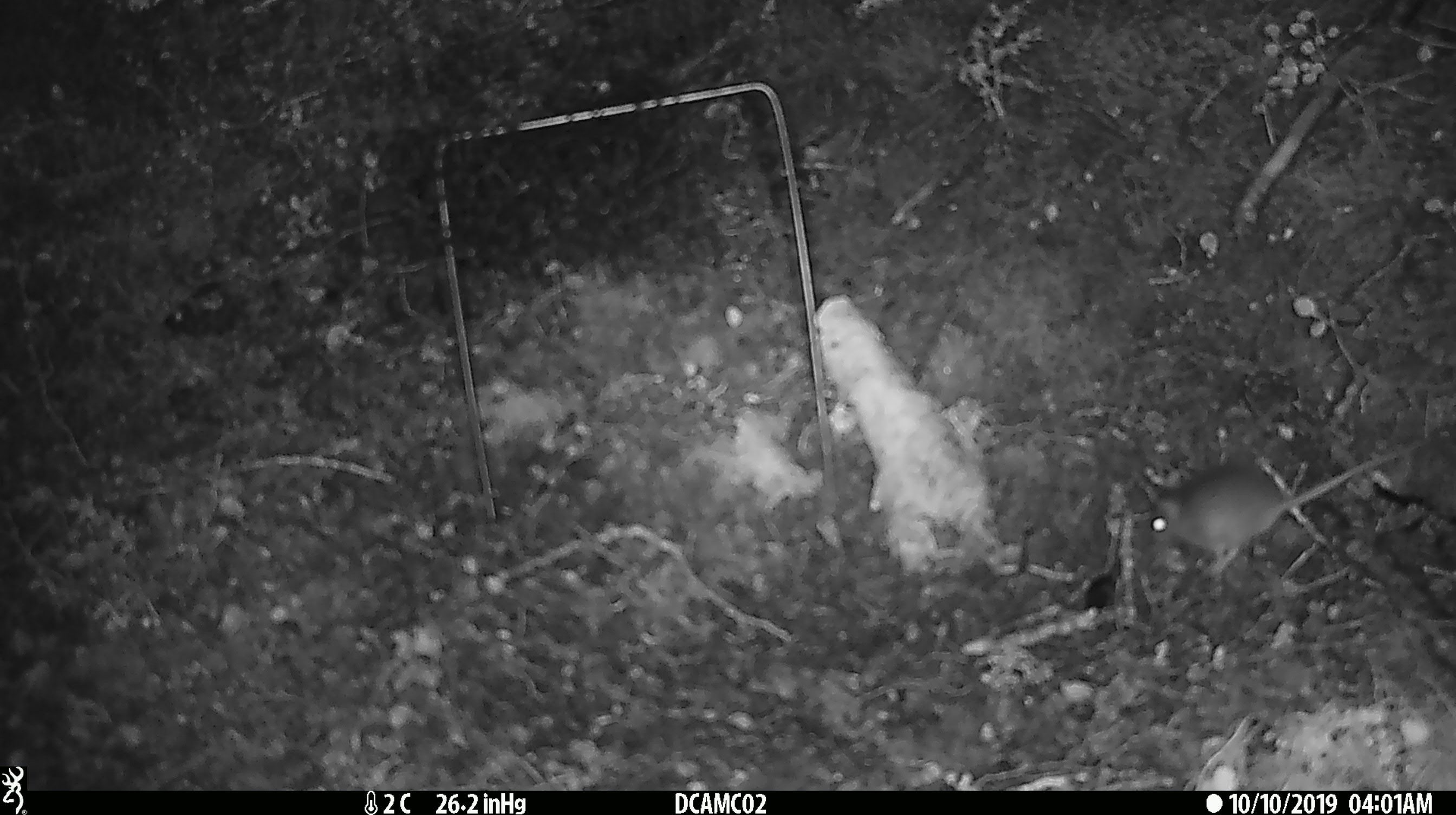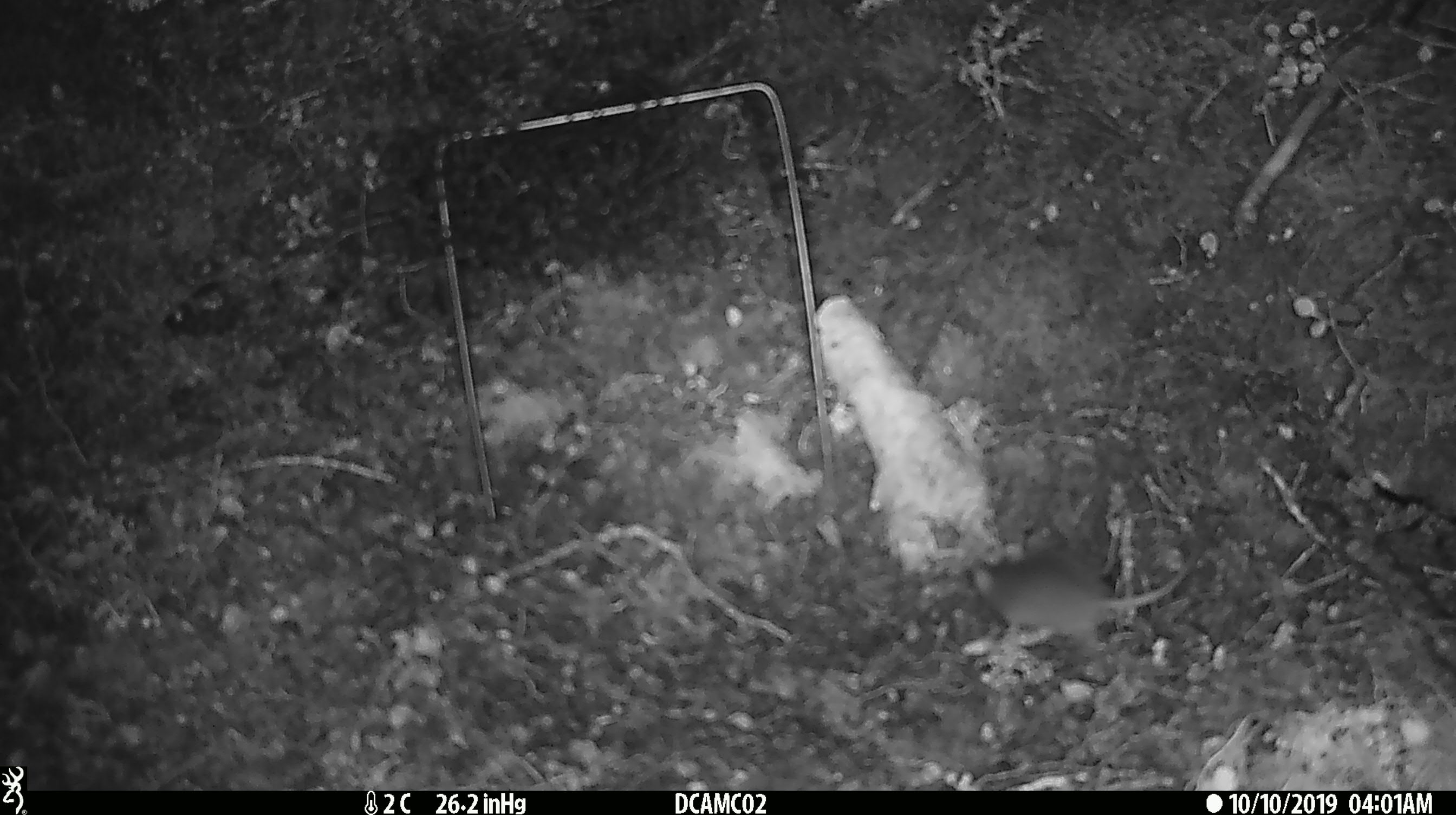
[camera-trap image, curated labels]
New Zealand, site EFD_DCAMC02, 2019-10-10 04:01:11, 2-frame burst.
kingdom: Animalia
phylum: Chordata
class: Mammalia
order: Rodentia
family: Muridae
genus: Mus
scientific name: Mus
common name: mouse